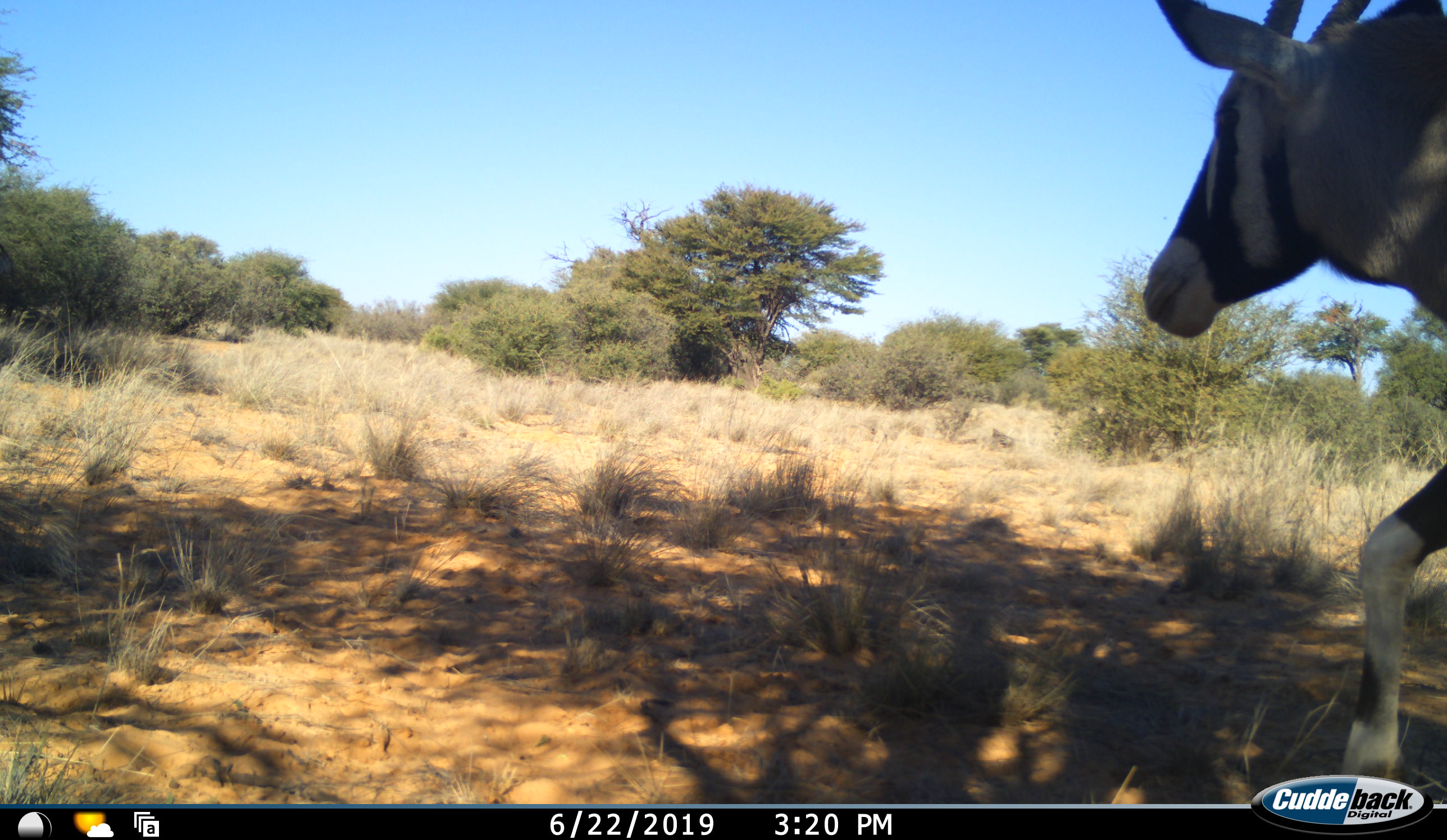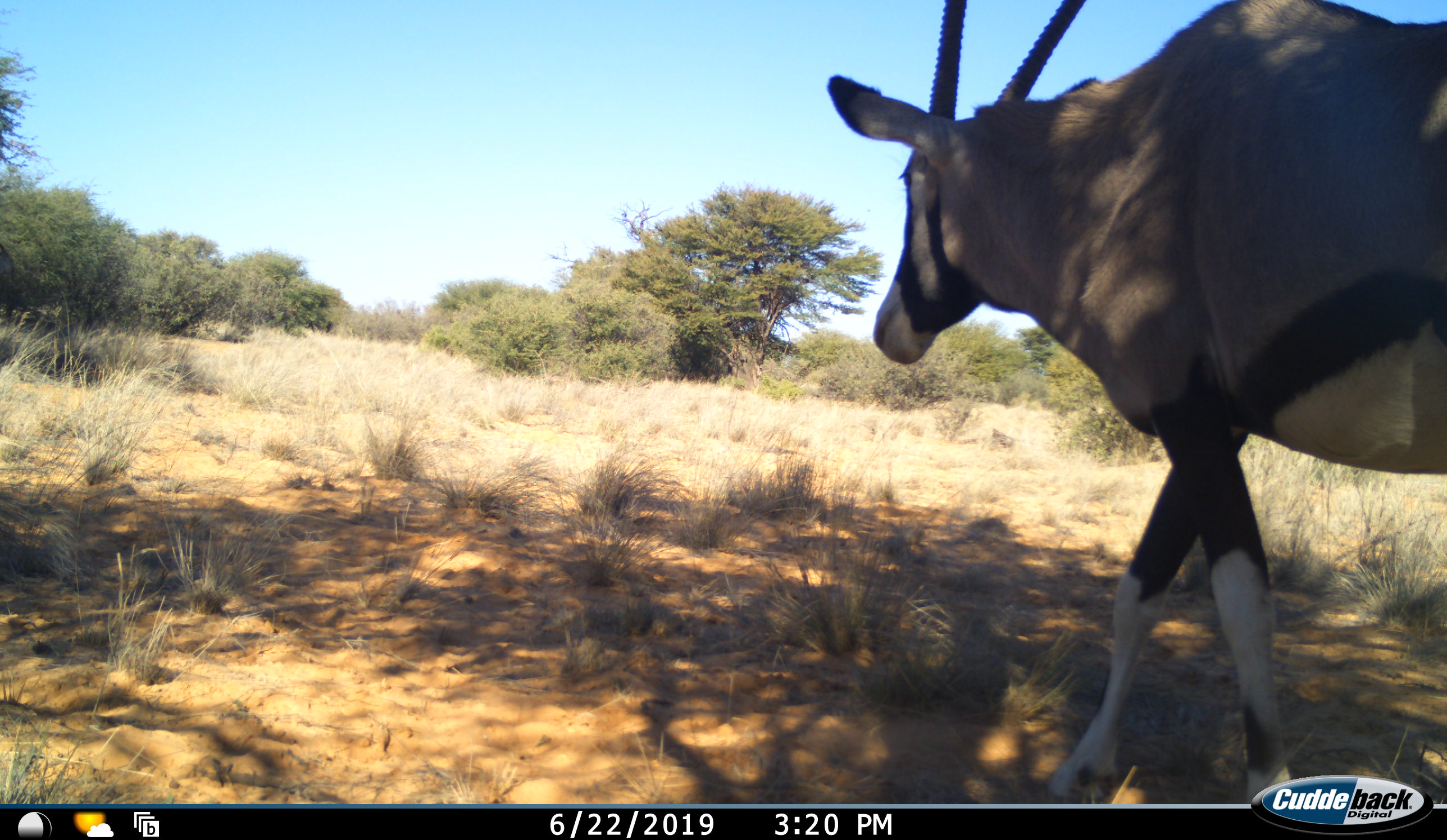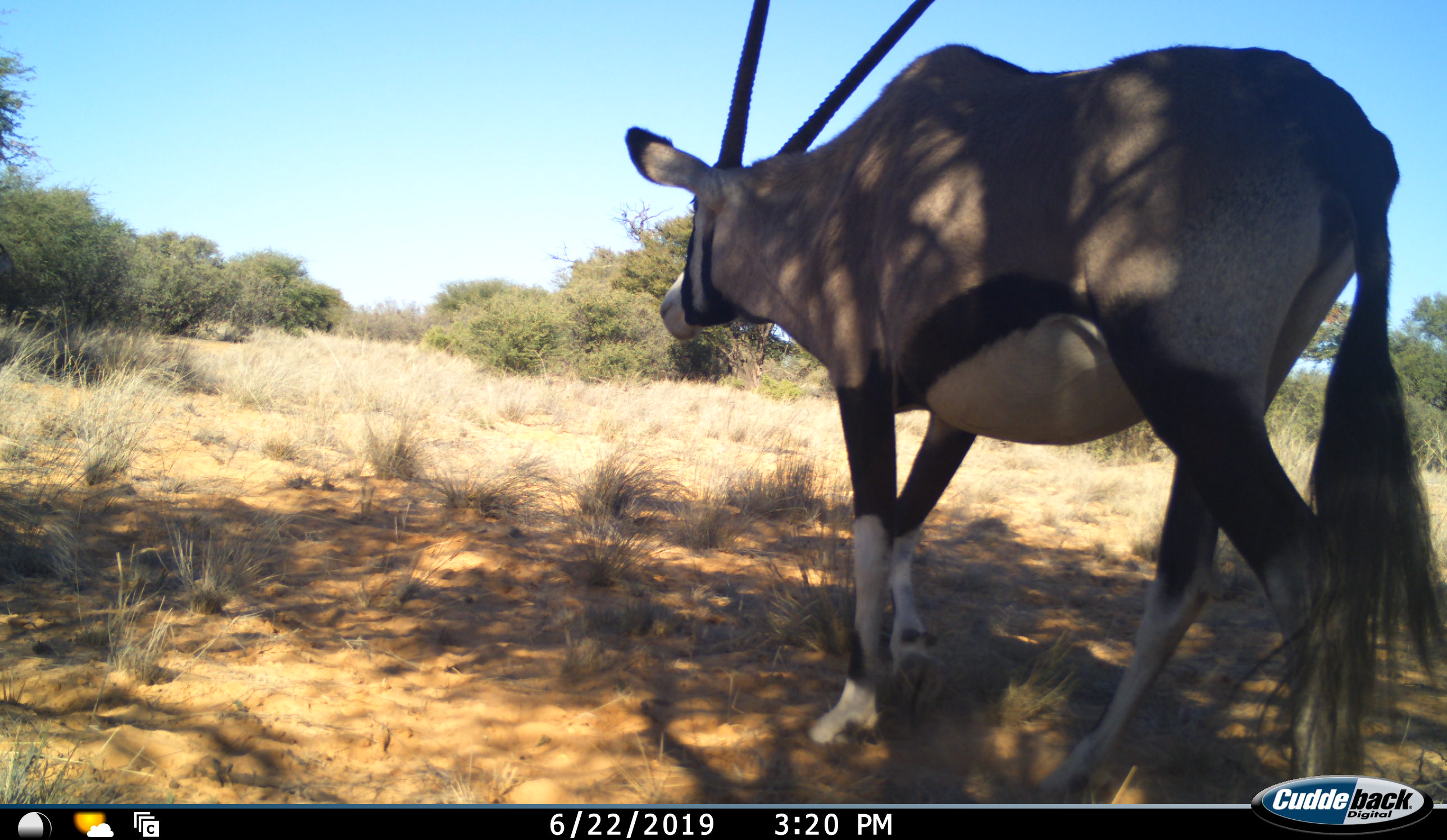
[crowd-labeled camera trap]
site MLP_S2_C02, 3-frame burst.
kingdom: Animalia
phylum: Chordata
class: Mammalia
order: Artiodactyla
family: Bovidae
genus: Oryx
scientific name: Oryx gazella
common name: gemsbok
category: oryx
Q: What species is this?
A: Oryx (gemsbok) (Oryx gazella).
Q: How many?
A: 1.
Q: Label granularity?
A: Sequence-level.